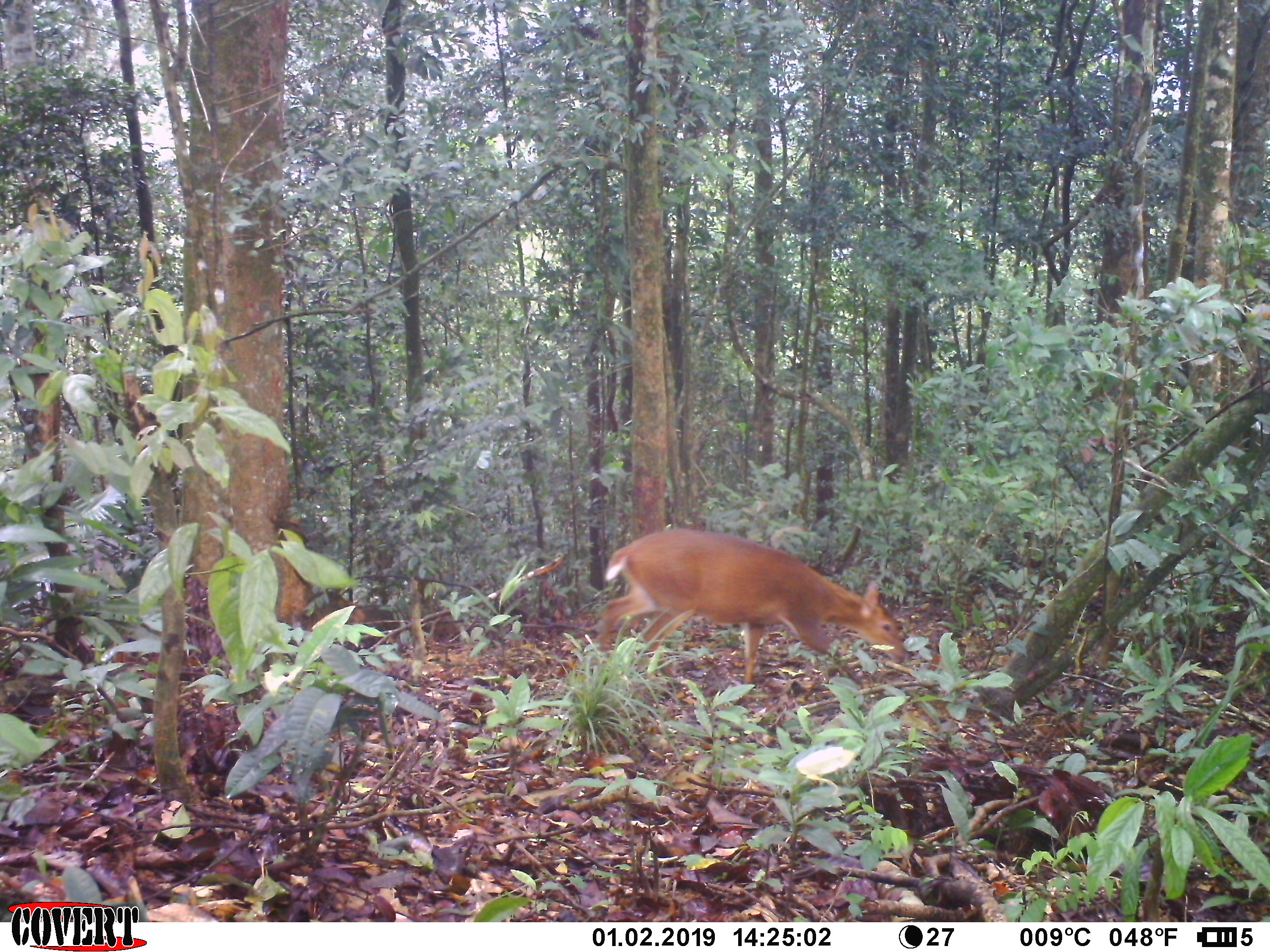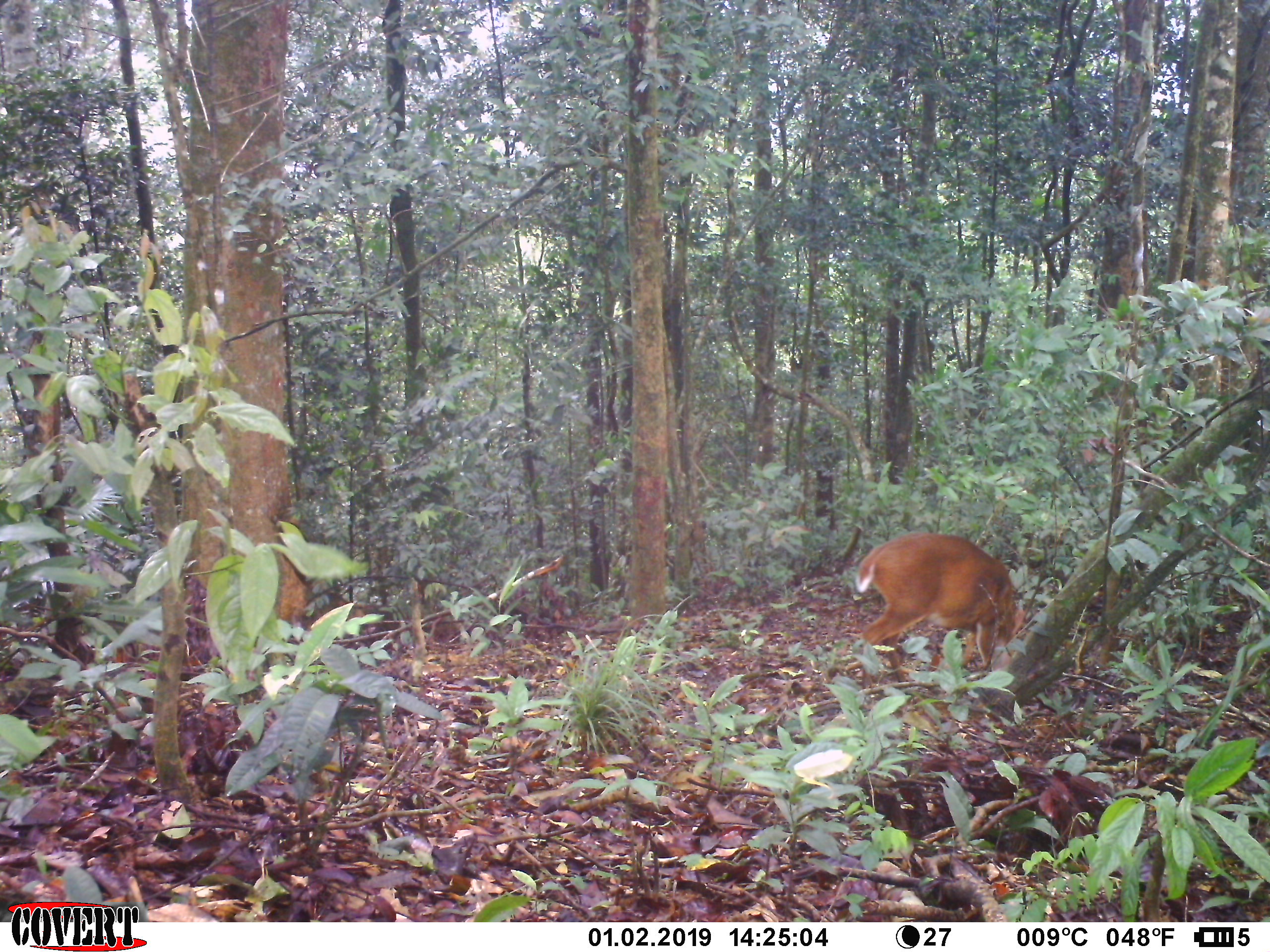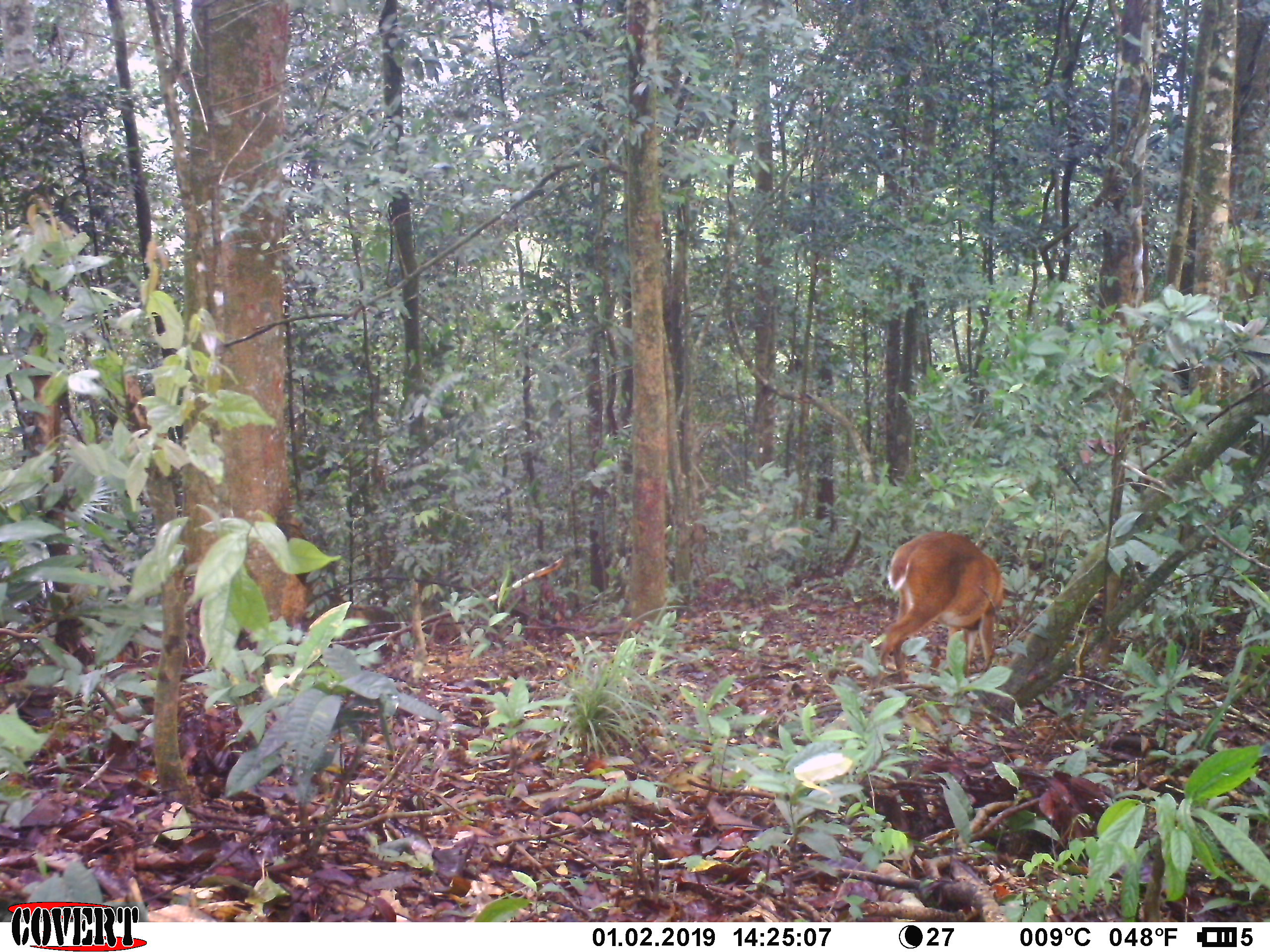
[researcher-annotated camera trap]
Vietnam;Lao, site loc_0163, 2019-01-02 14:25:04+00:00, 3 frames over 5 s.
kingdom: Animalia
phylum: Chordata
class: Mammalia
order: Artiodactyla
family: Cervidae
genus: Muntiacus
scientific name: Muntiacus vuquangensis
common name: large-antlered muntjac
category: large antlered muntjac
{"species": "large antlered muntjac (large-antlered muntjac) (Muntiacus vuquangensis)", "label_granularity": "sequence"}